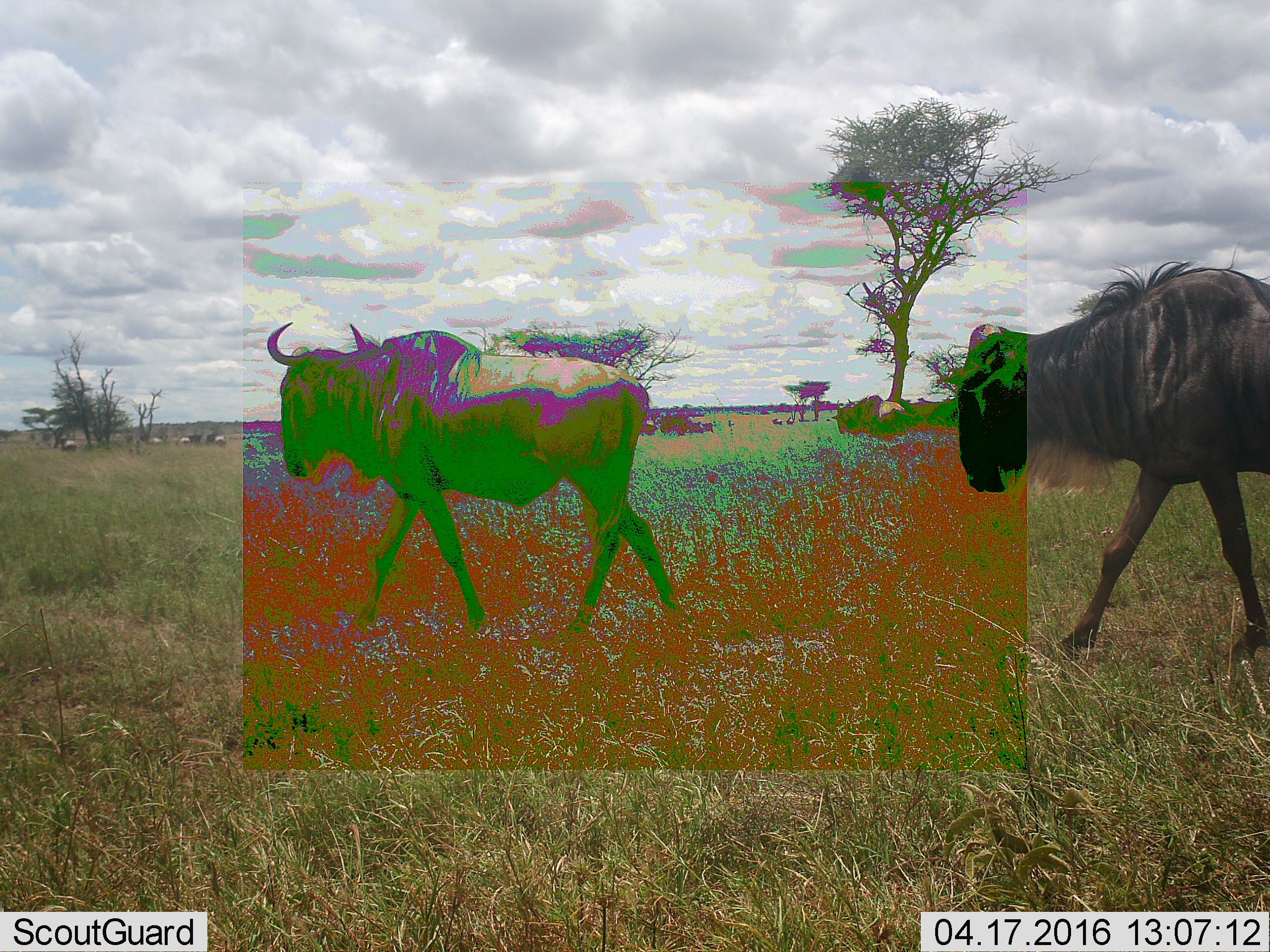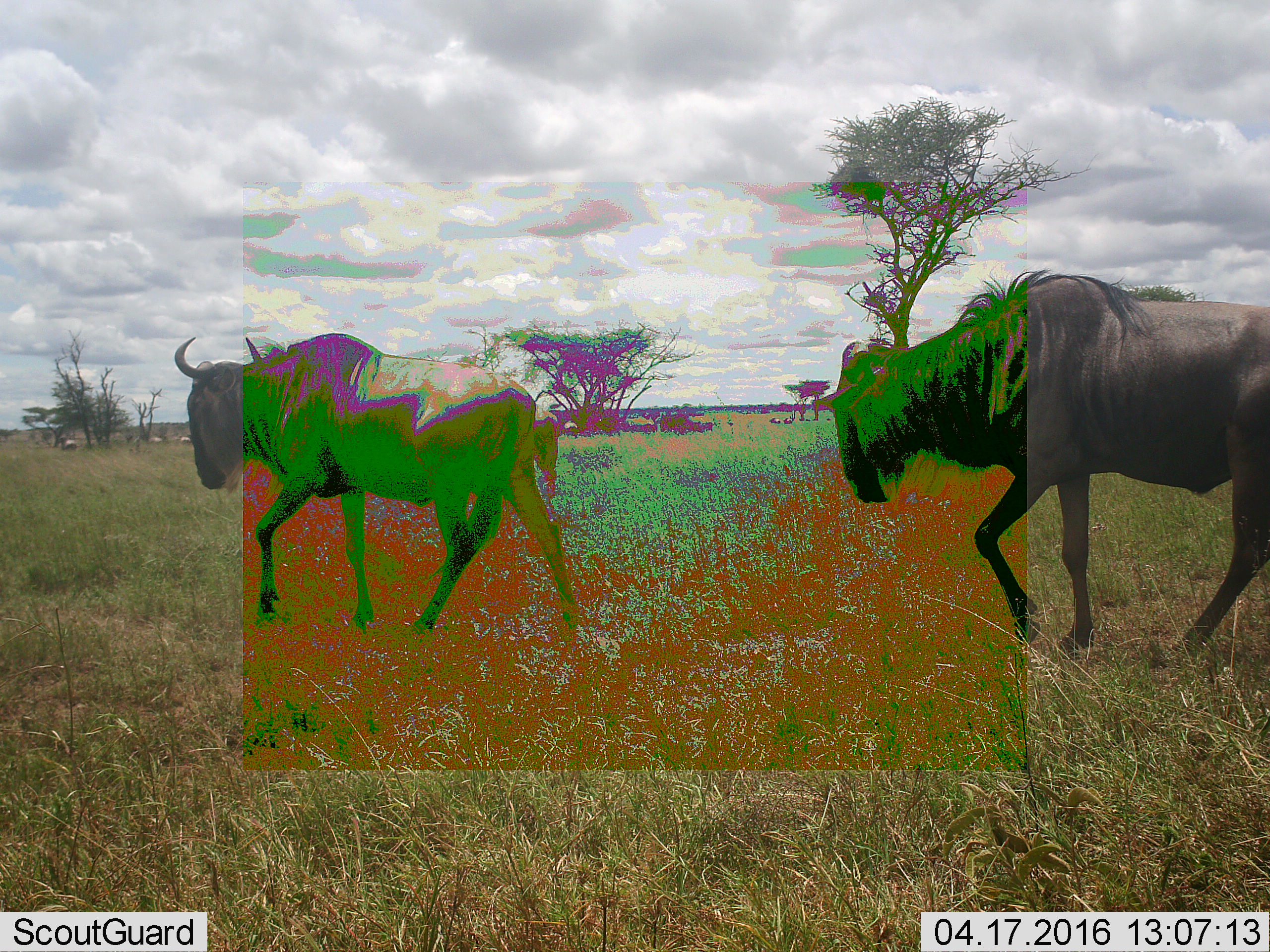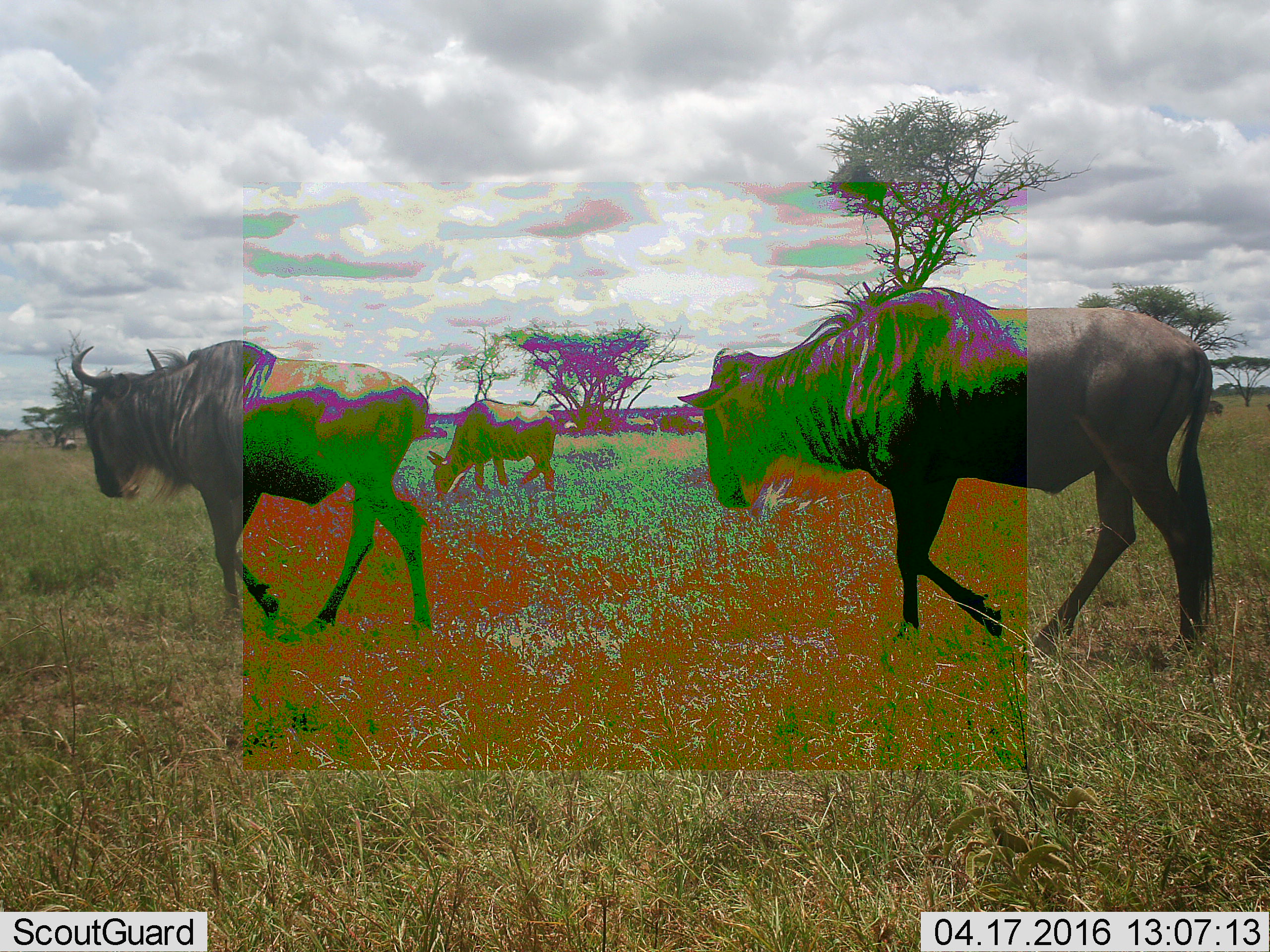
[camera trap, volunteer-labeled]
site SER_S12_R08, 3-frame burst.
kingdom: Animalia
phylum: Chordata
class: Mammalia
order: Artiodactyla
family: Bovidae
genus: Connochaetes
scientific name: Connochaetes taurinus taurinus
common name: blue wildebeest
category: wildebeestblue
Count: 3.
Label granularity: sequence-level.